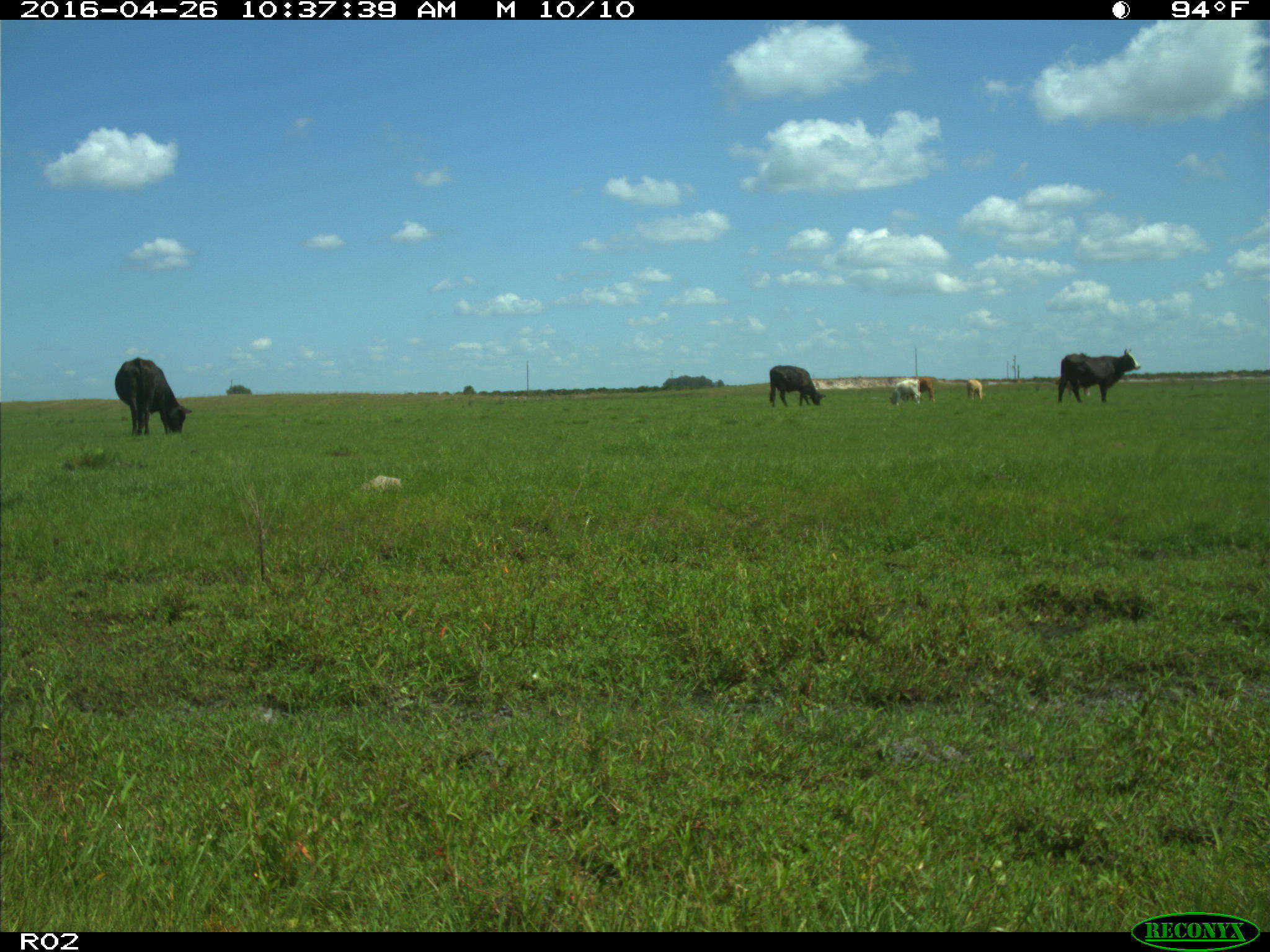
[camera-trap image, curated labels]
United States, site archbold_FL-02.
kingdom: Animalia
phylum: Chordata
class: Mammalia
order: Artiodactyla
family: Bovidae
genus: Bos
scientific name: Bos taurus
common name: domestic cow